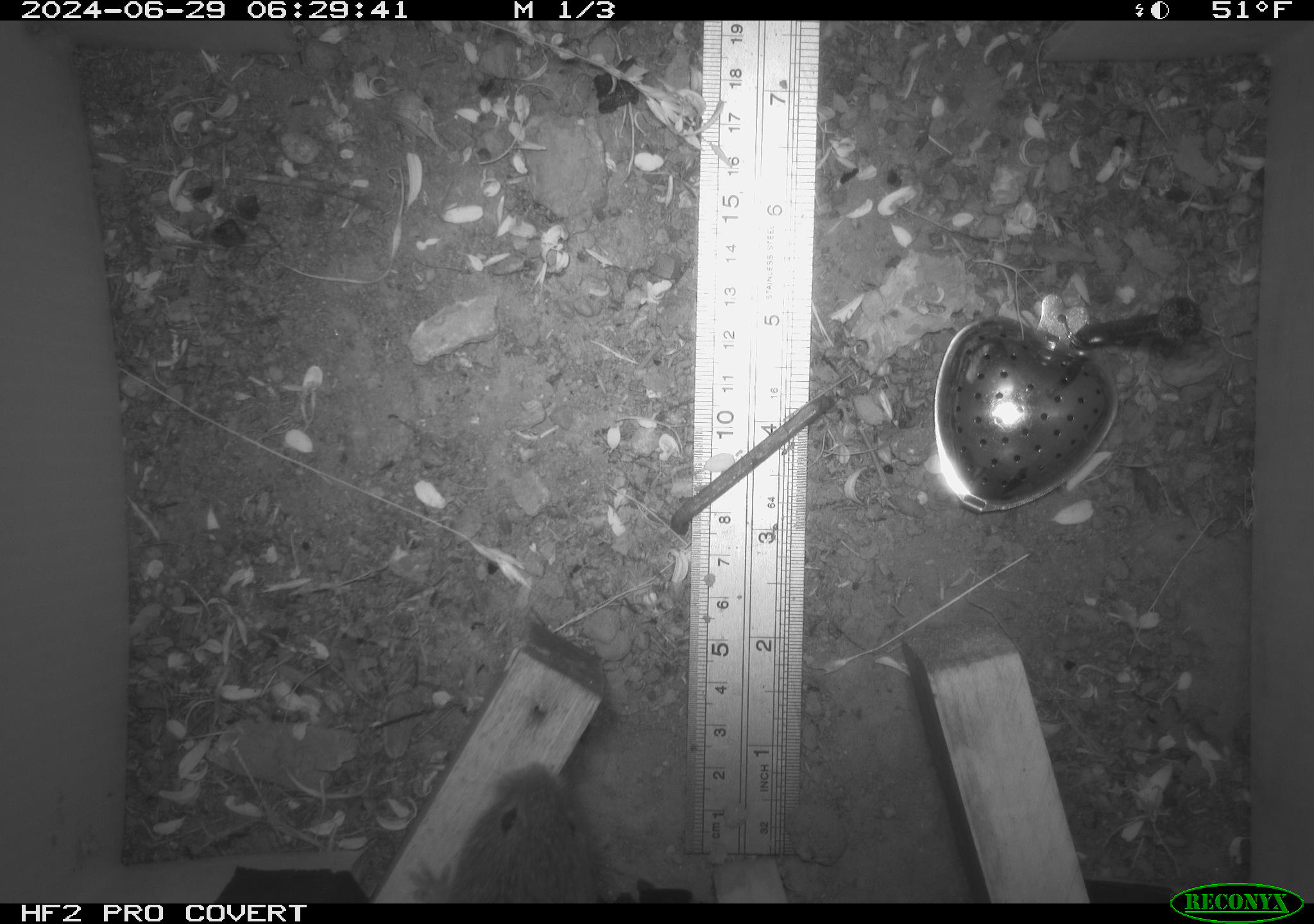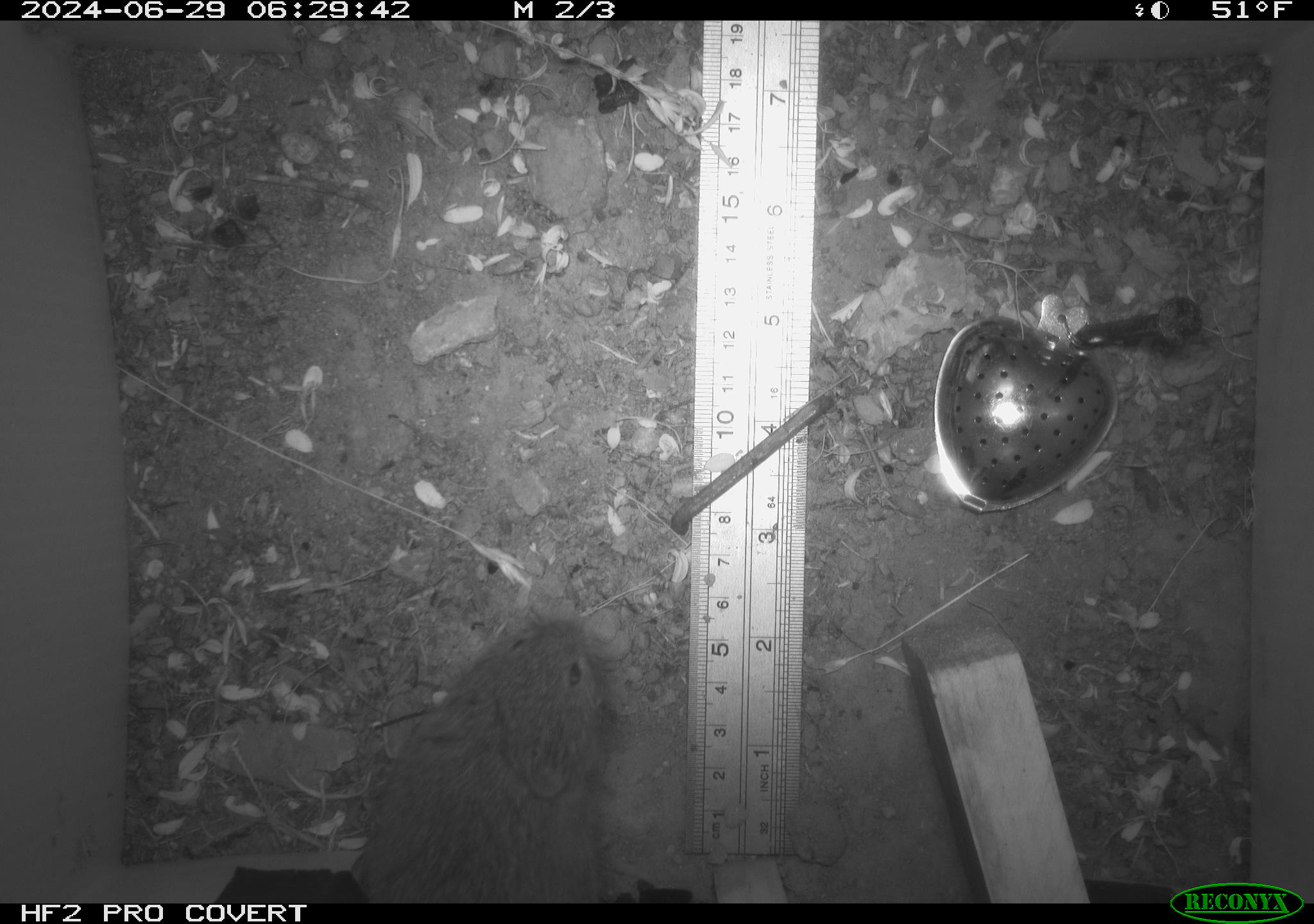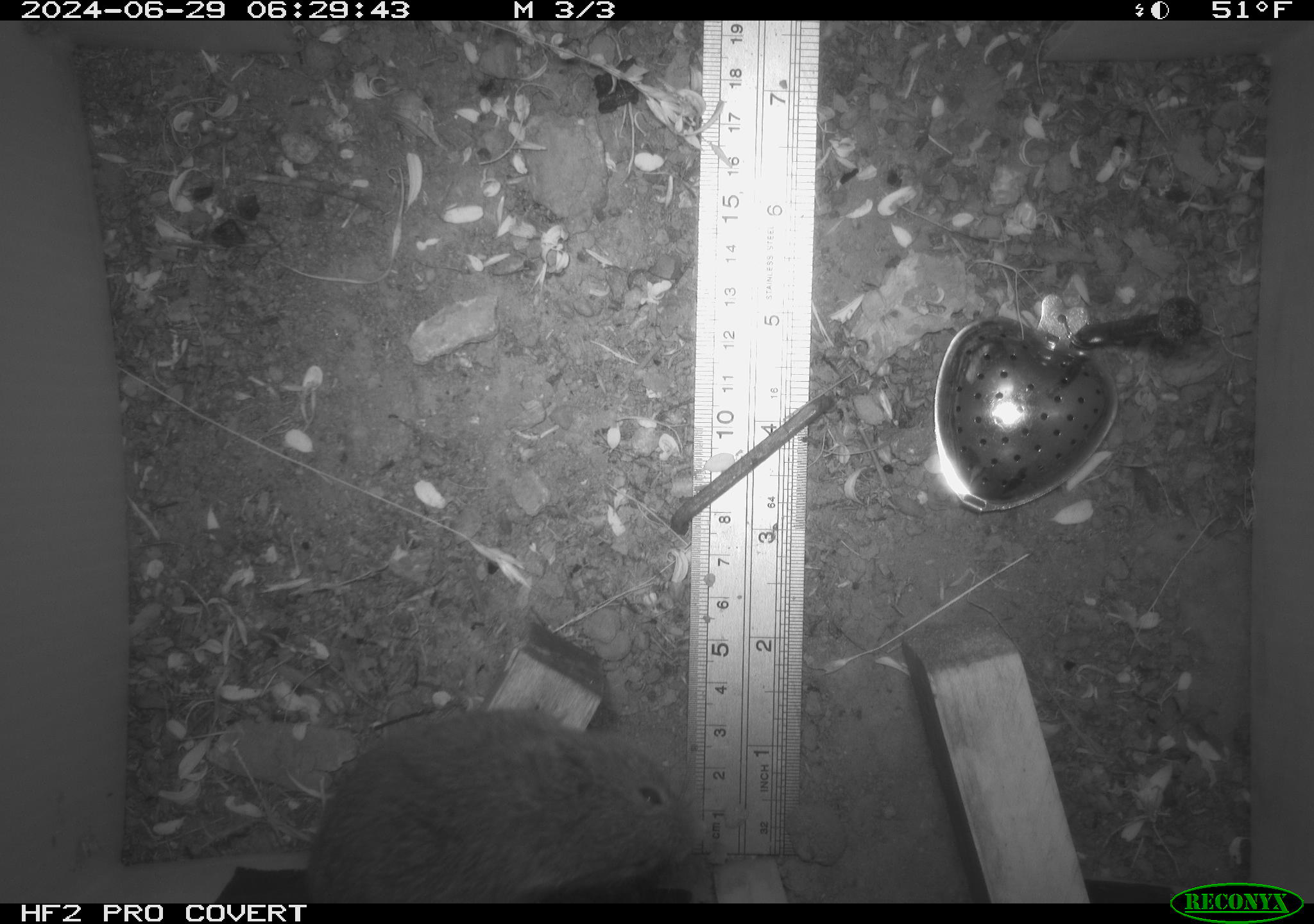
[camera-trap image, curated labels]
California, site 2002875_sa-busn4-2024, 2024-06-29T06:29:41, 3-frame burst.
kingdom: Animalia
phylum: Chordata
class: Mammalia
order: Rodentia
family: Cricetidae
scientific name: Arvicolinae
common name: voles, lemmings, and muskrats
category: arvicolinae subfamily